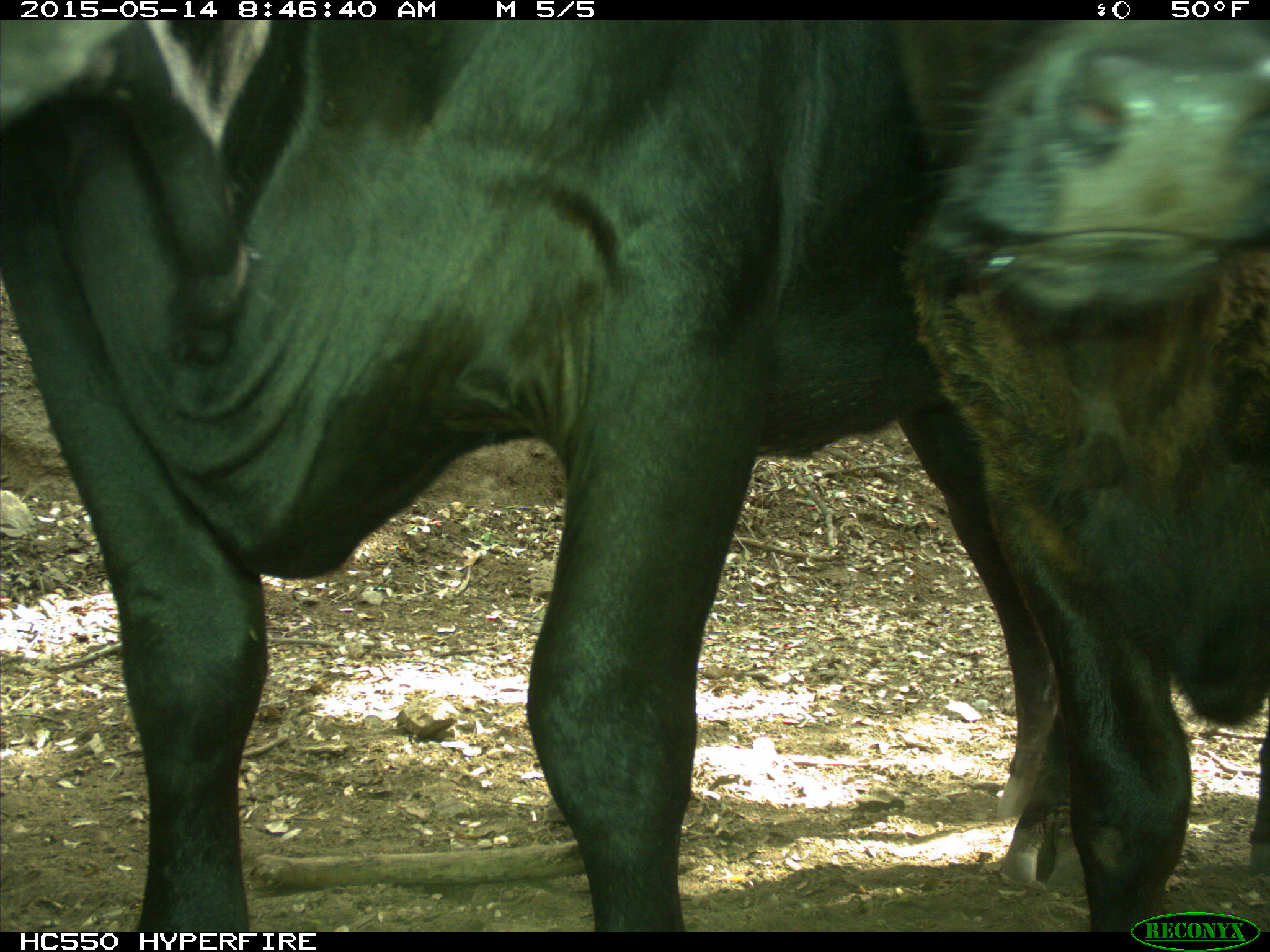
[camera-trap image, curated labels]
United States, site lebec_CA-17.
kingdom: Animalia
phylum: Chordata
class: Mammalia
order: Artiodactyla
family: Bovidae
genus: Bos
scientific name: Bos taurus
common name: domestic cow